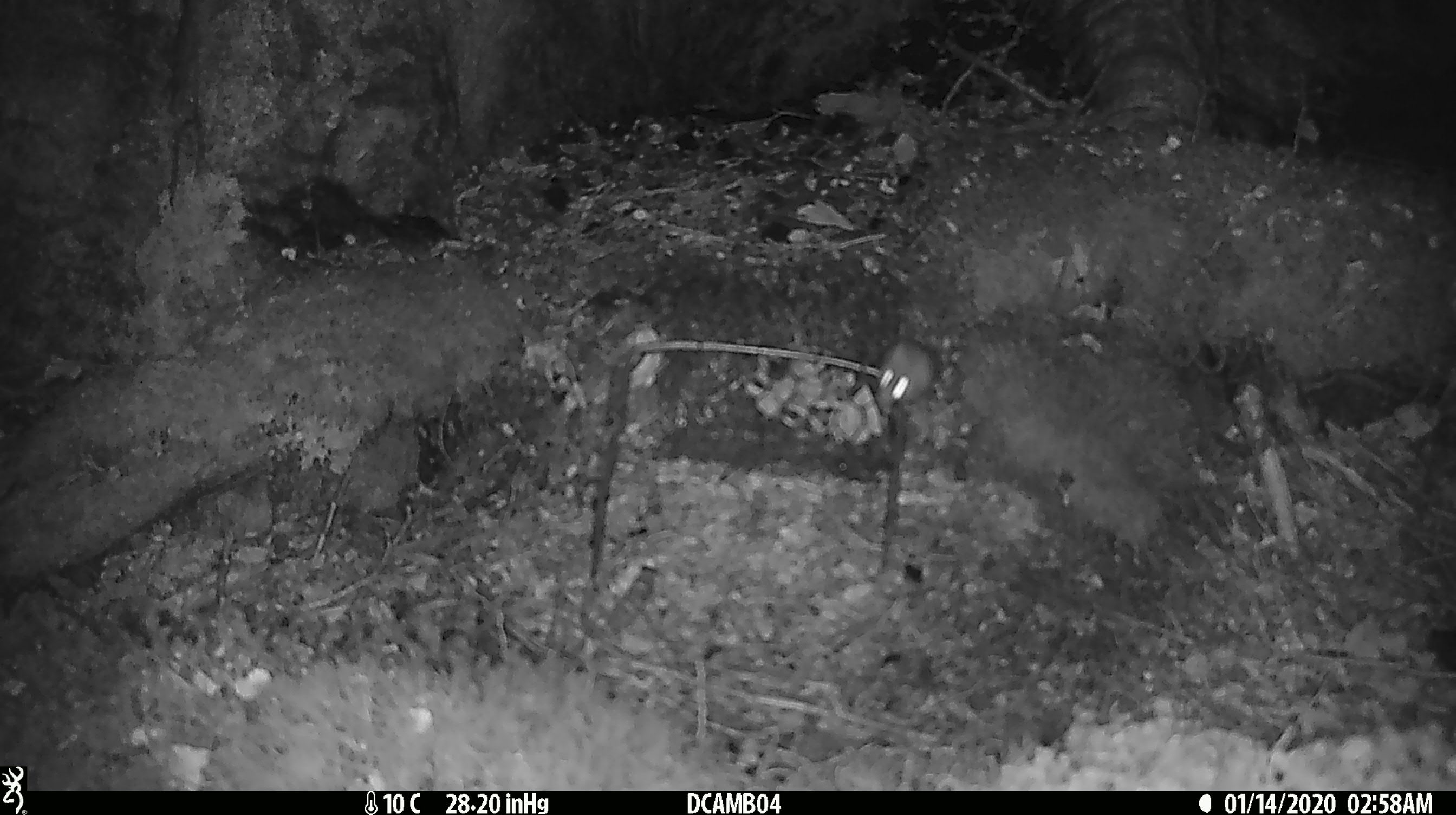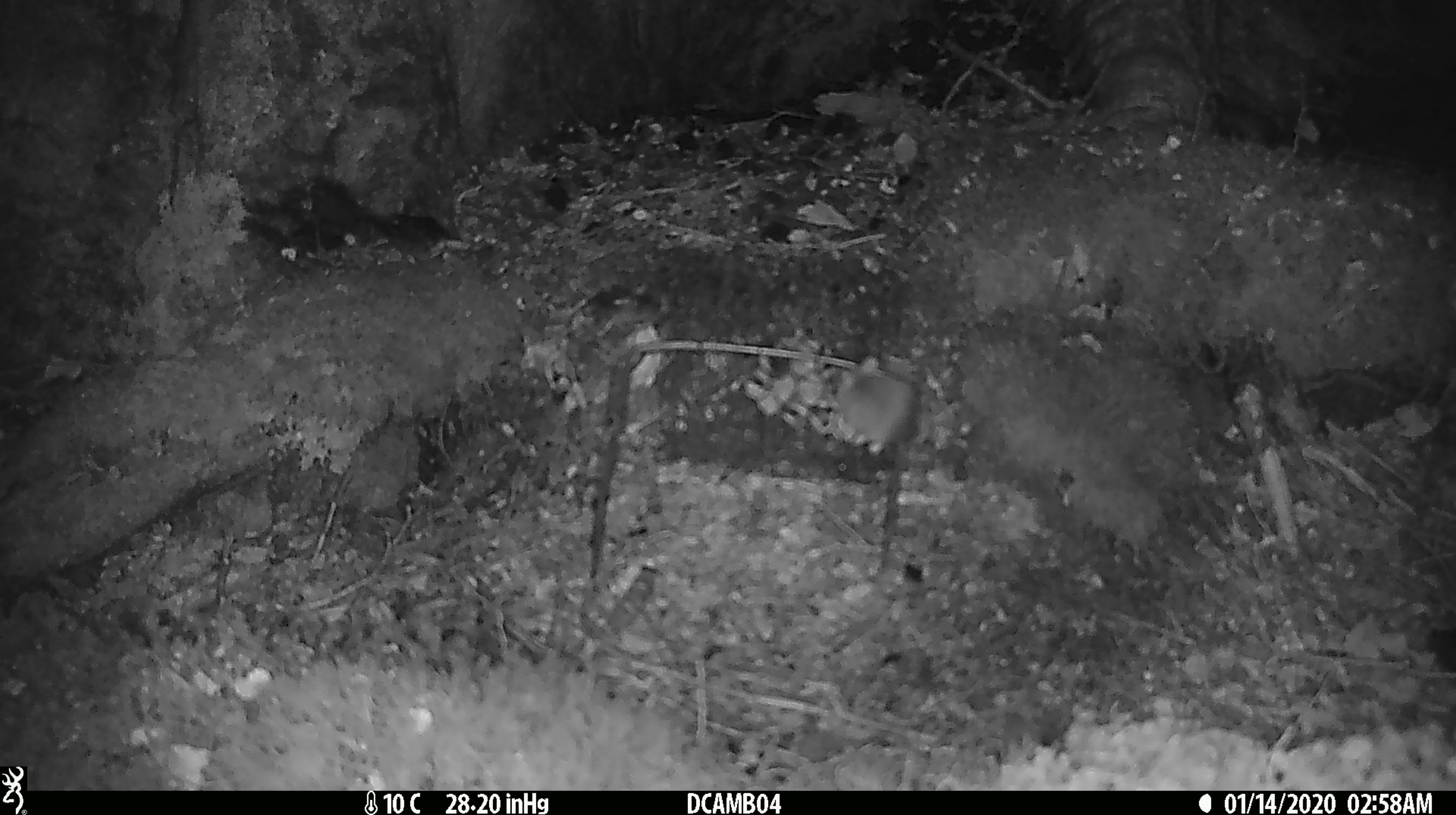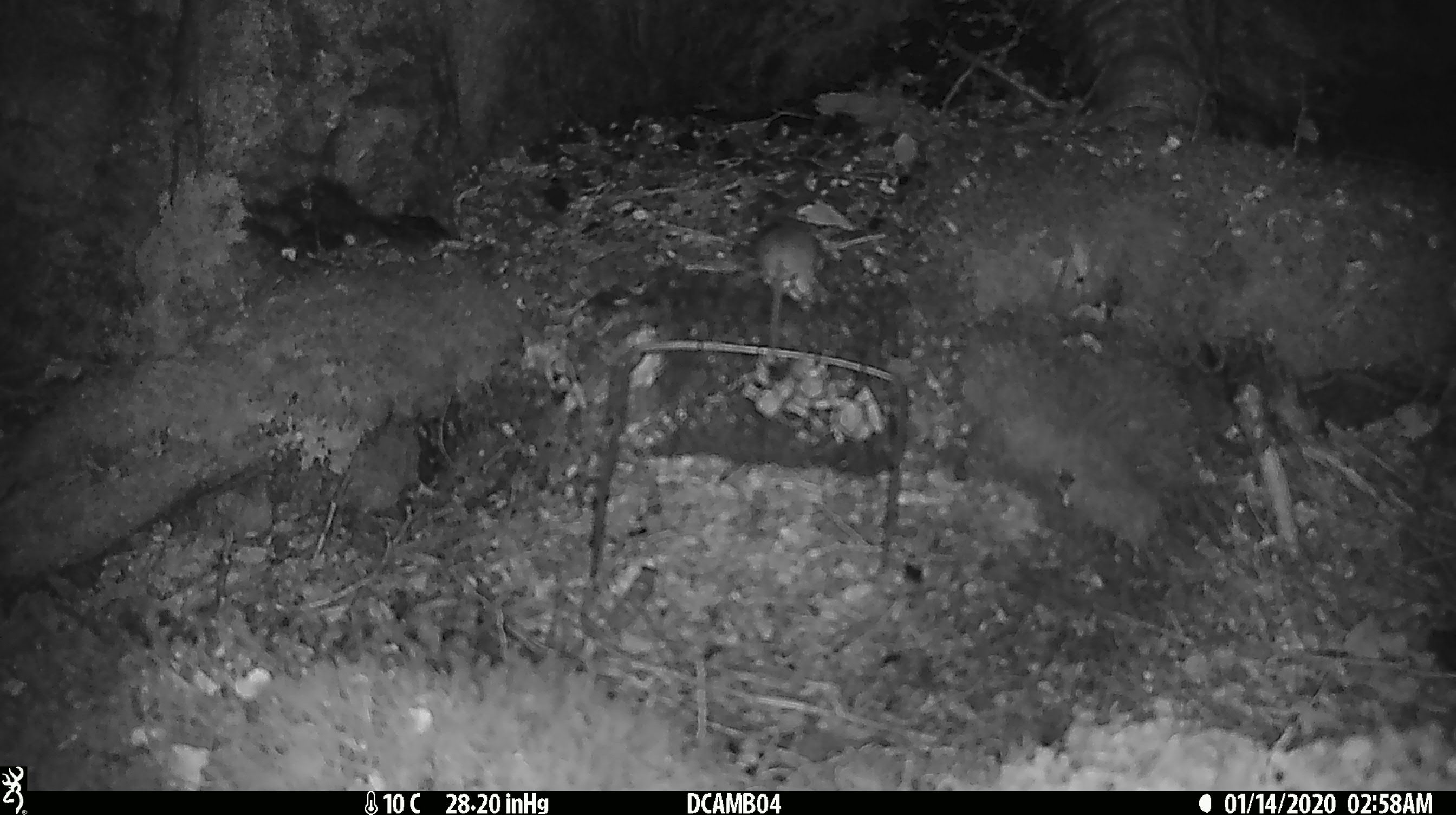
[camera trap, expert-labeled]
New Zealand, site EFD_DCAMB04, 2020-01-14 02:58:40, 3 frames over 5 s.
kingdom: Animalia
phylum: Chordata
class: Mammalia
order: Rodentia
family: Muridae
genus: Mus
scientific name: Mus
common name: mouse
Mouse (Mus).